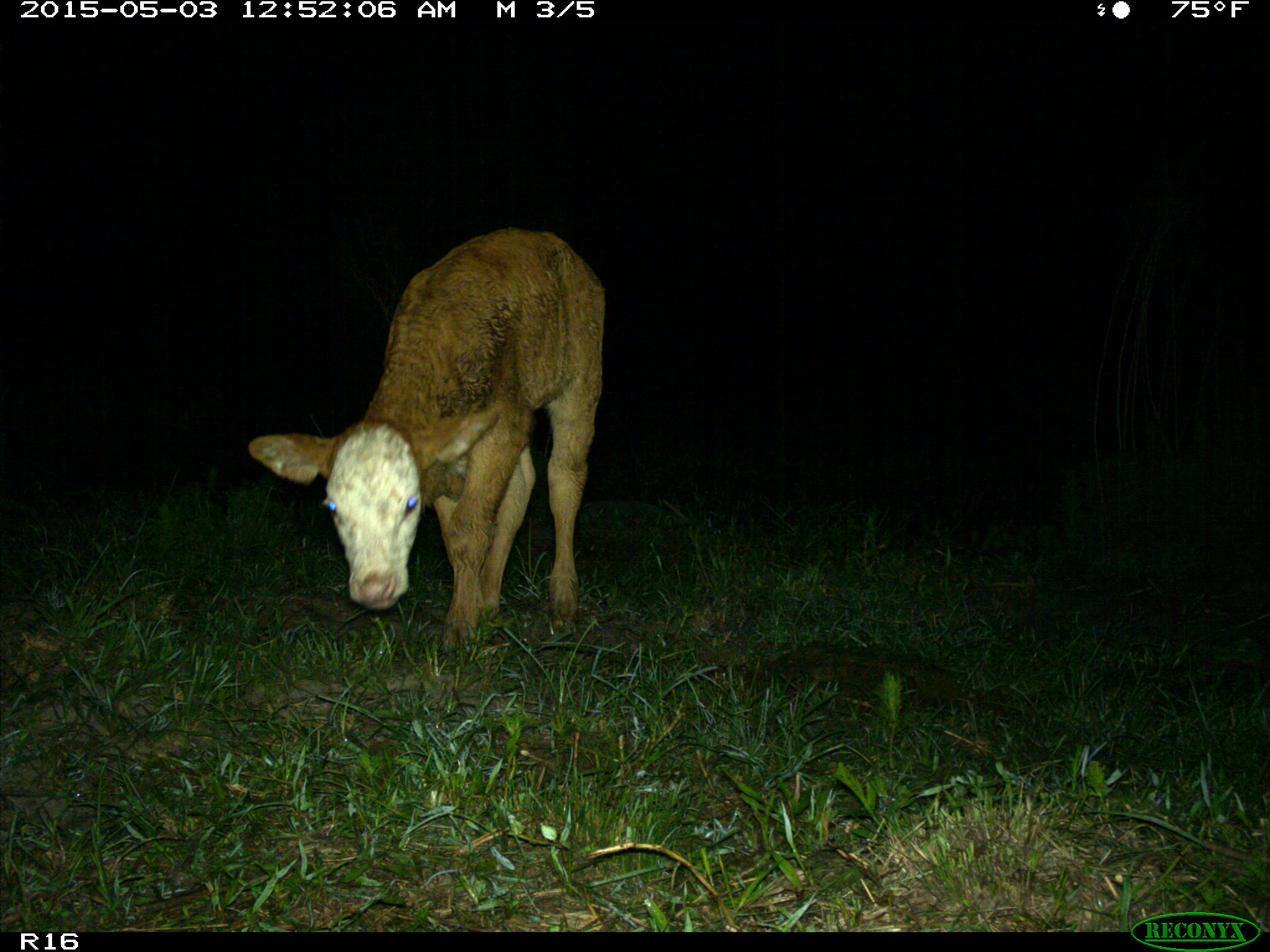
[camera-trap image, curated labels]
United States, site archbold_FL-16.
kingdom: Animalia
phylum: Chordata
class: Mammalia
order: Artiodactyla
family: Bovidae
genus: Bos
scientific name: Bos taurus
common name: domestic cow